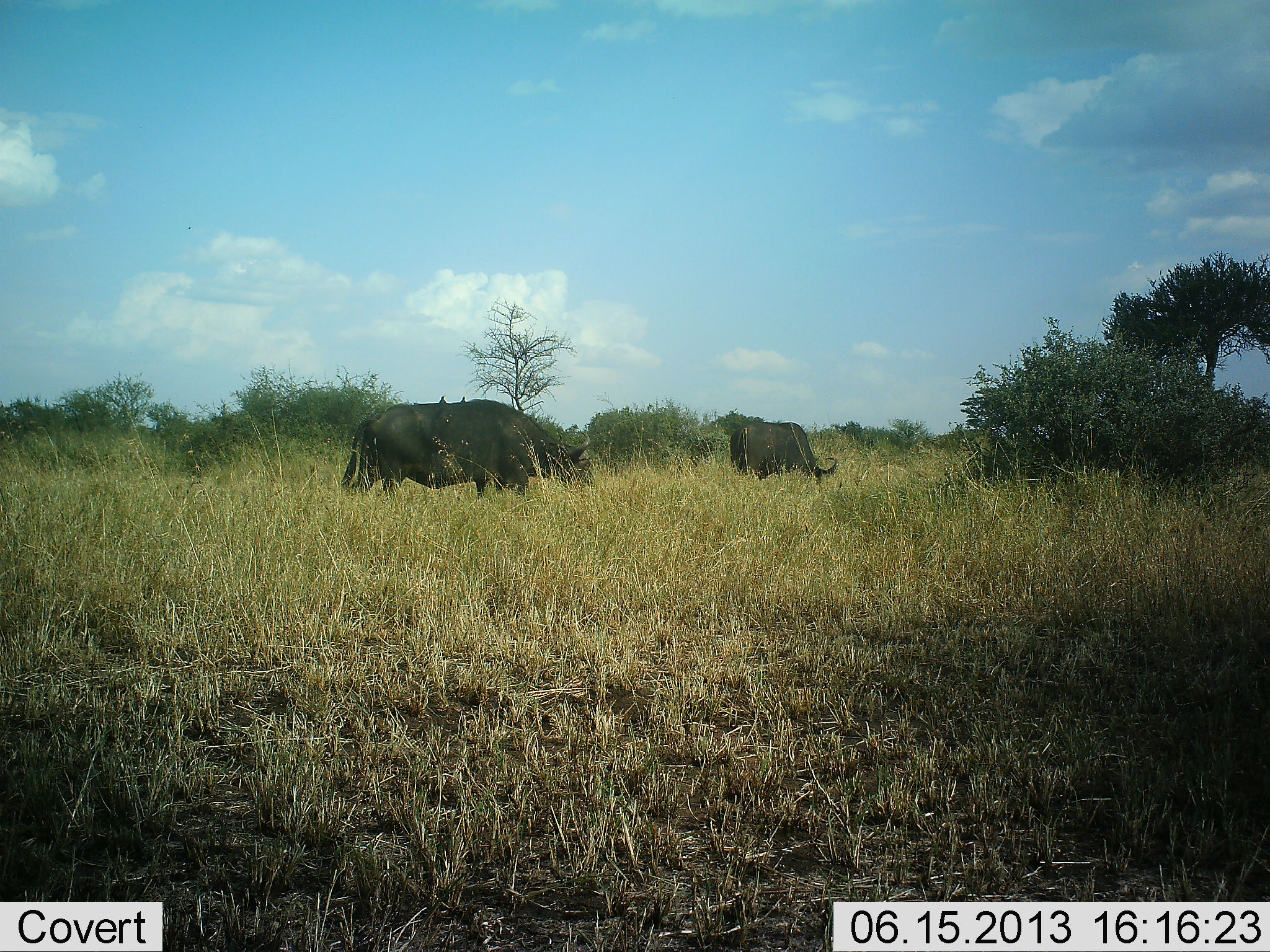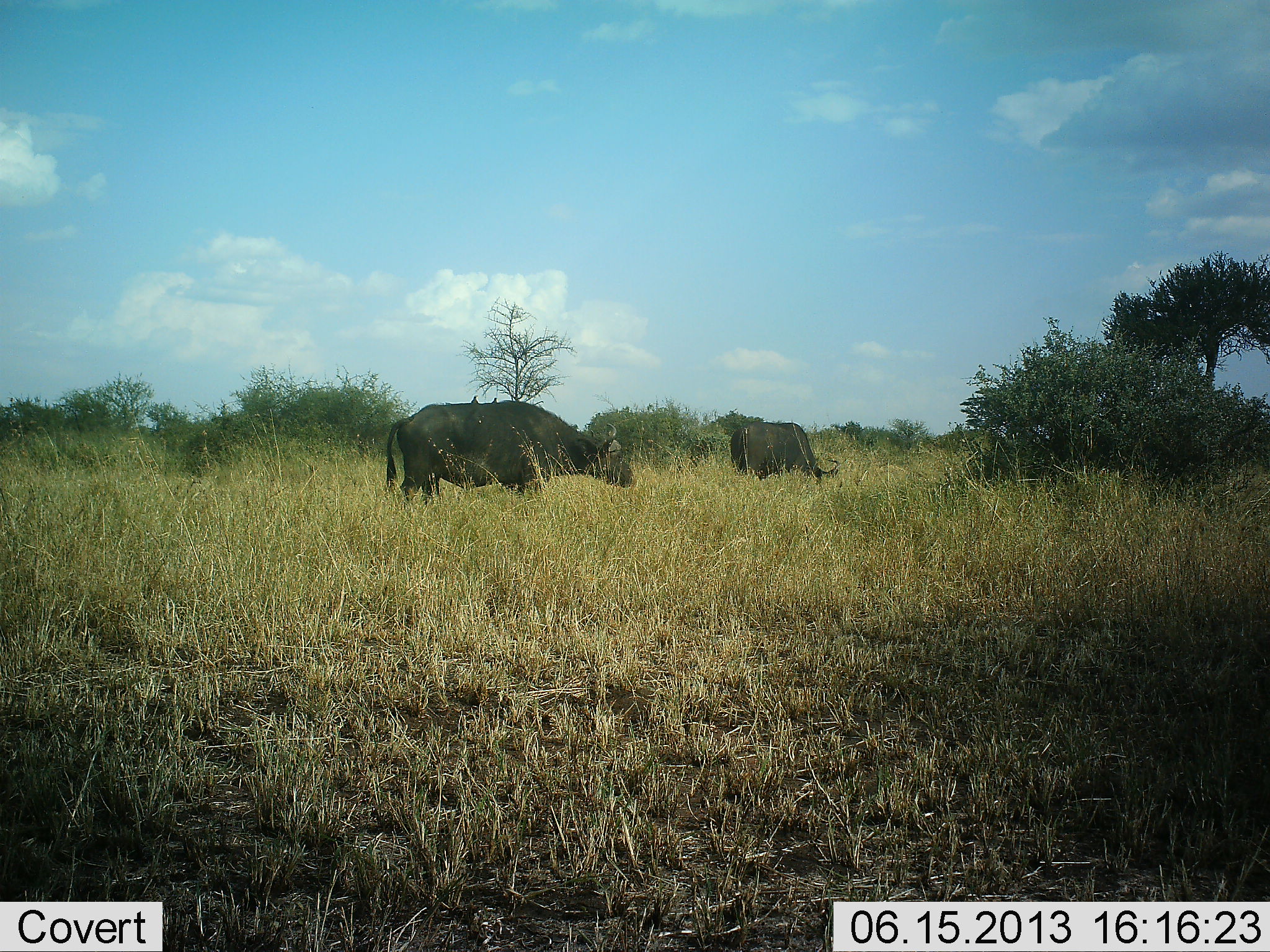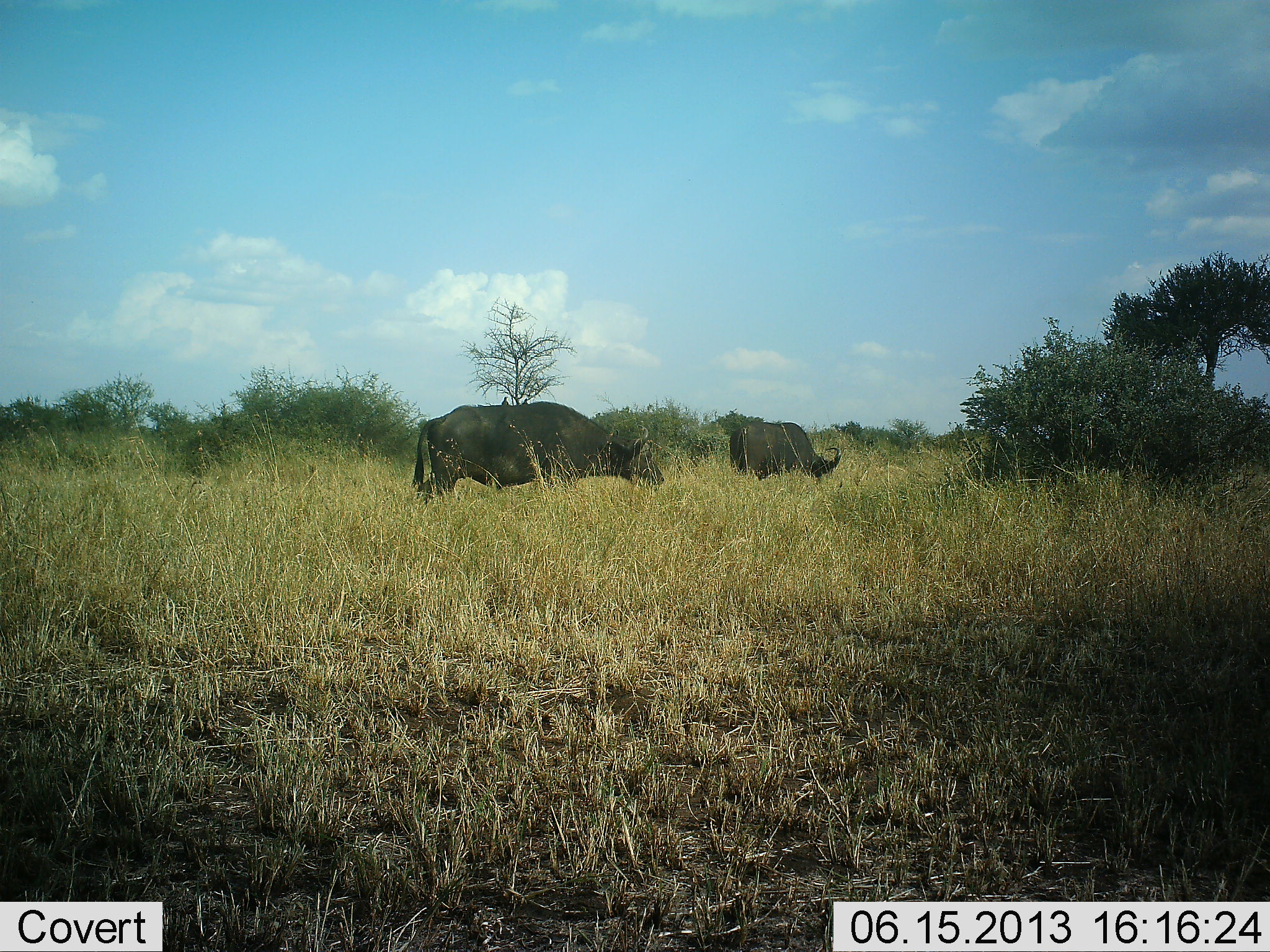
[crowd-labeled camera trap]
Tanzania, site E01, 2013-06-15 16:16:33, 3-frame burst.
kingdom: Animalia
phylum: Chordata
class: Mammalia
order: Artiodactyla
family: Bovidae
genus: Syncerus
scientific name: Syncerus caffer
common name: cape buffalo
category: buffalo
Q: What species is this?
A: Buffalo (cape buffalo) (Syncerus caffer).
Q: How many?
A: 2.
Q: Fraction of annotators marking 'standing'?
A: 34%.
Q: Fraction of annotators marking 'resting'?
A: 0%.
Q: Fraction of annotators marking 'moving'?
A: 66%.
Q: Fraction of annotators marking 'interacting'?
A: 0%.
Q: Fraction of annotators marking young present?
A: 0%.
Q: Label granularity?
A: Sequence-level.